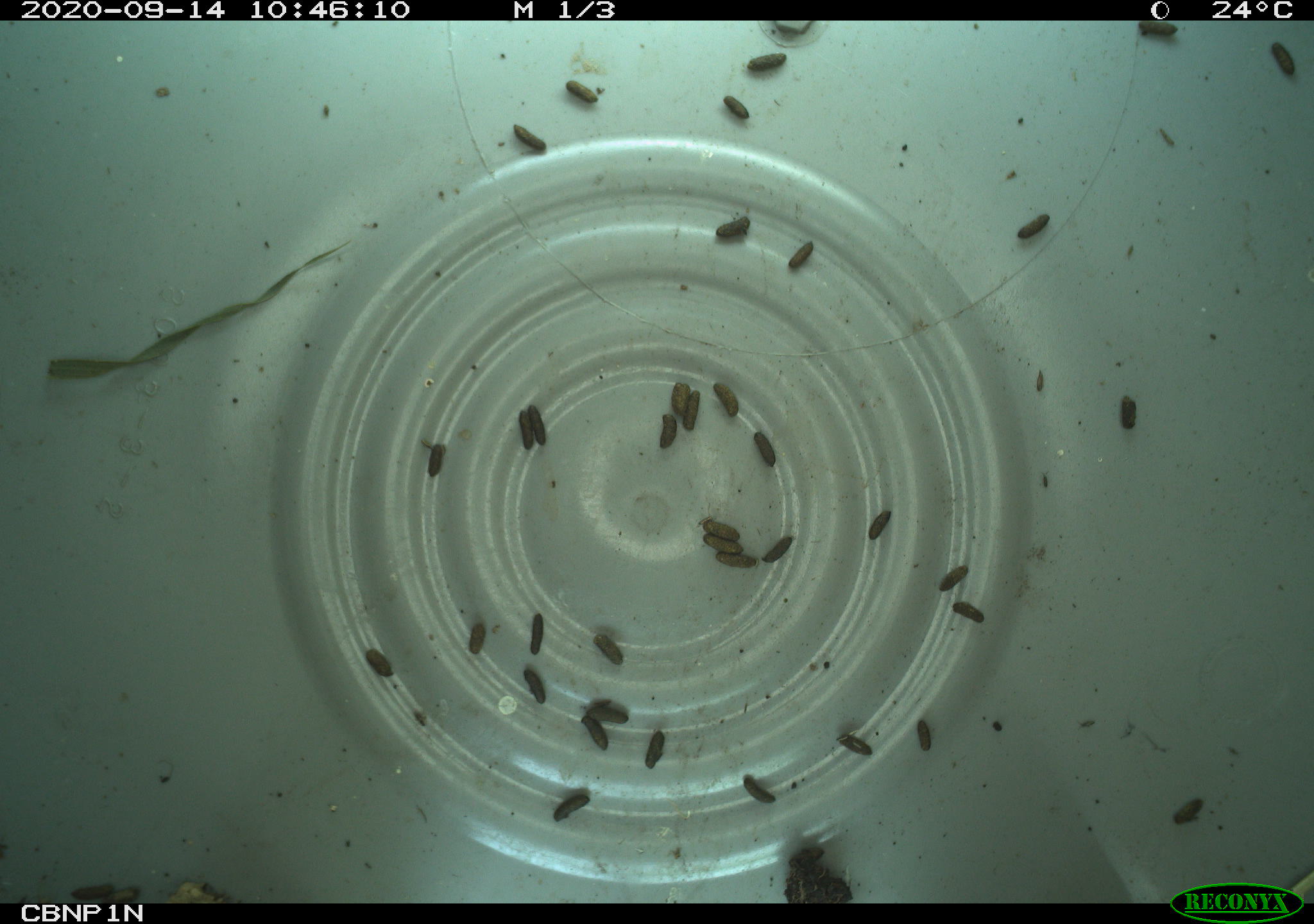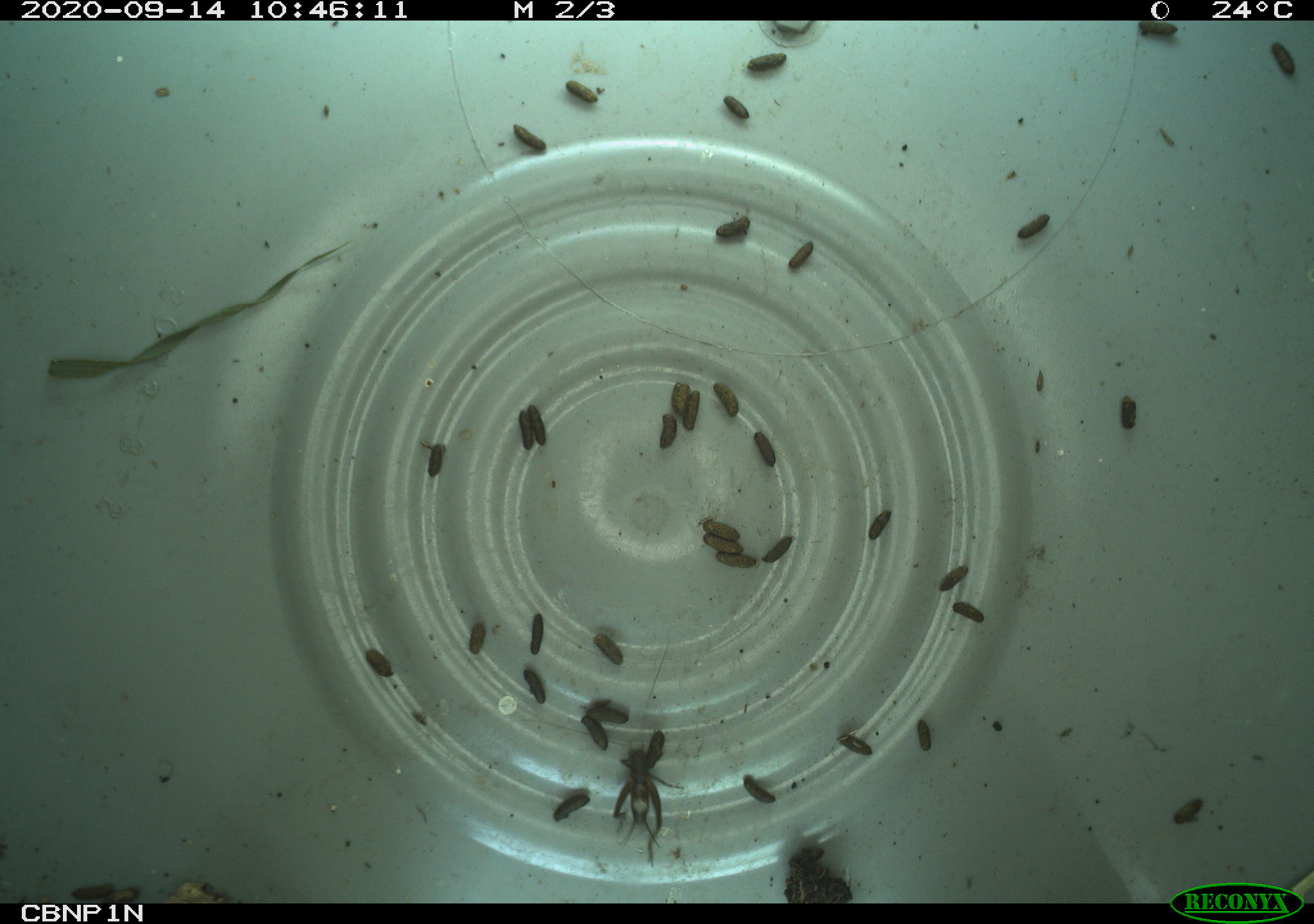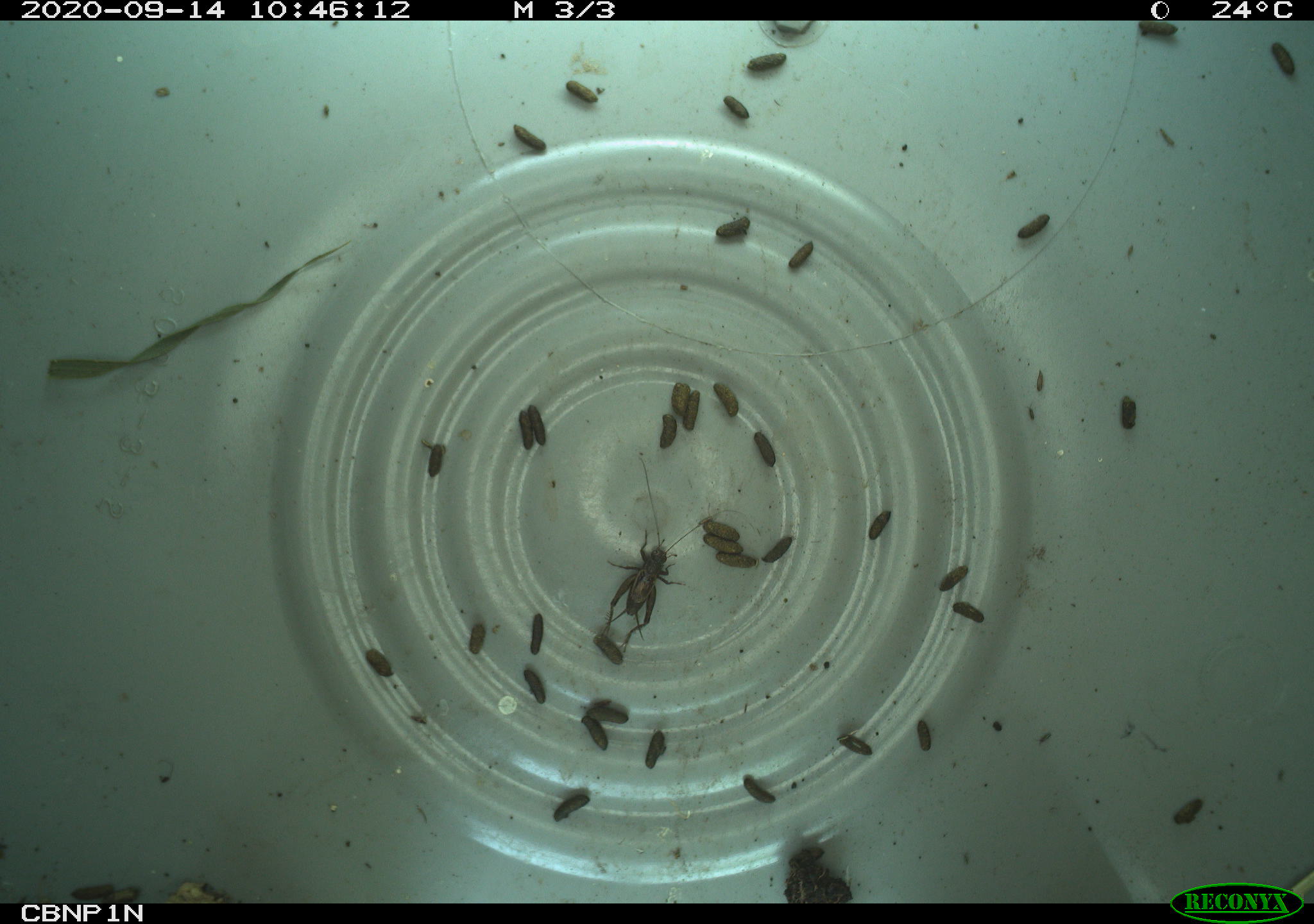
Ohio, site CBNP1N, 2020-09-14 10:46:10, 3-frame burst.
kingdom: Animalia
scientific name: Animalia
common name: animal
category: invertebrate